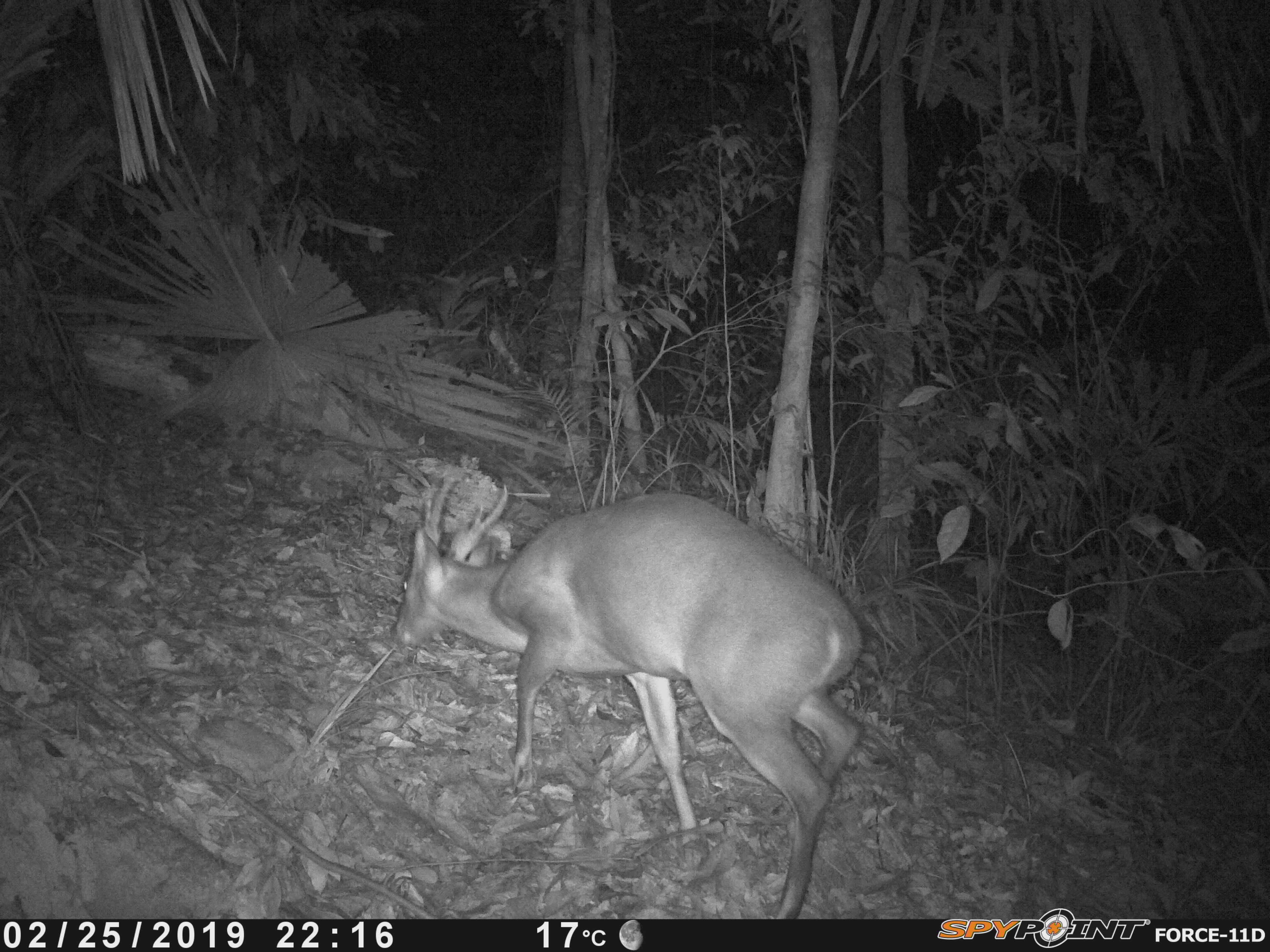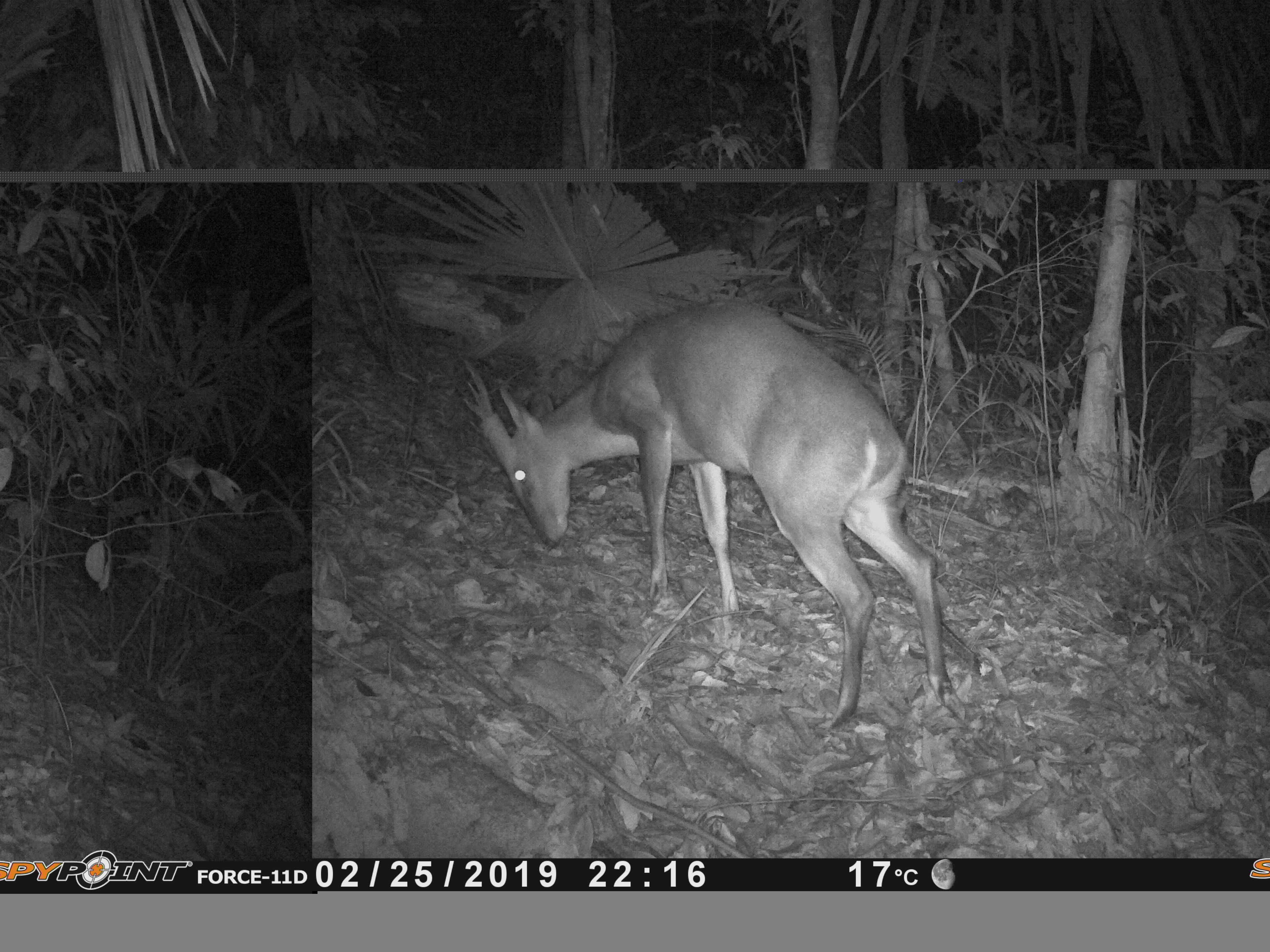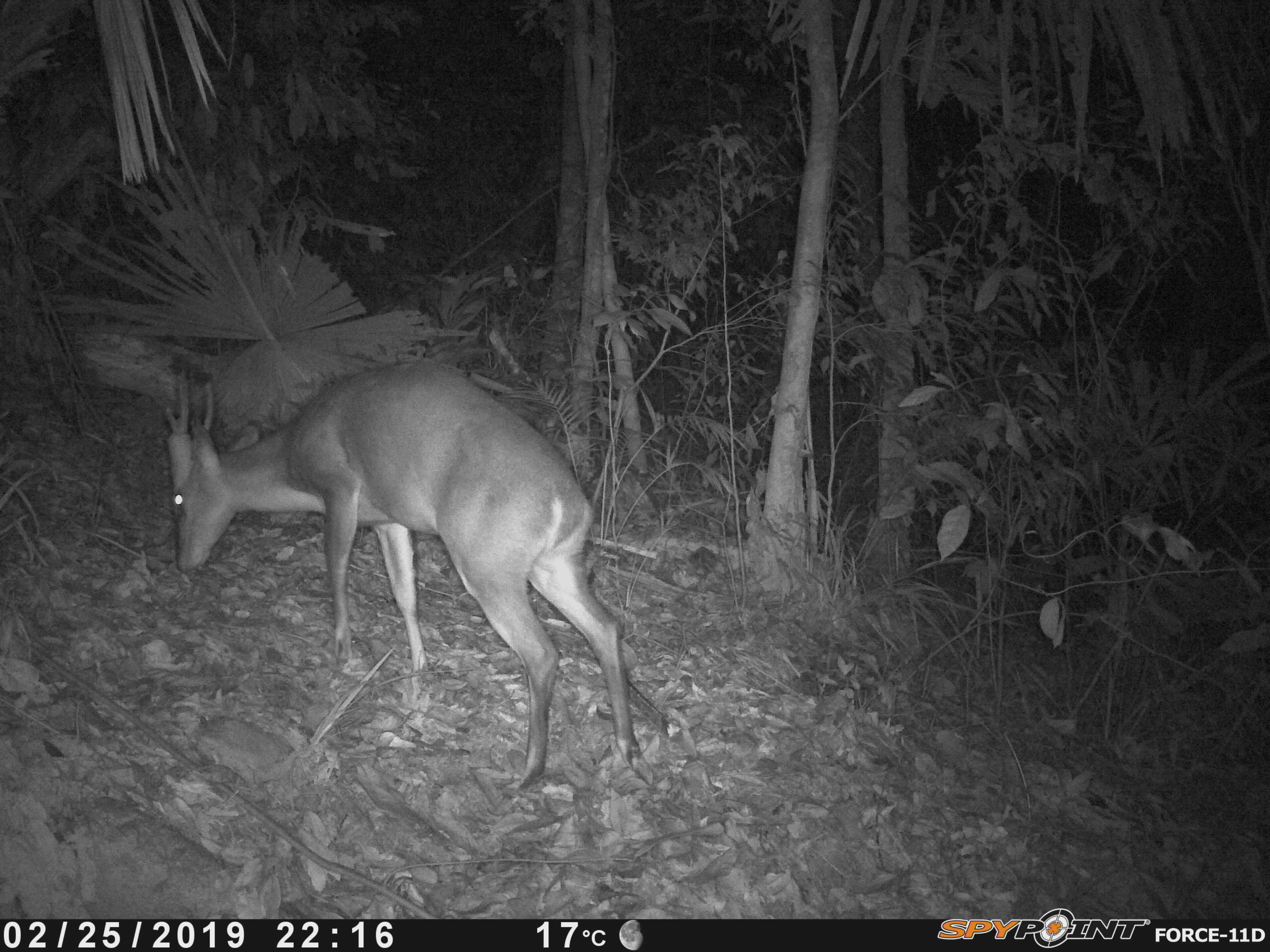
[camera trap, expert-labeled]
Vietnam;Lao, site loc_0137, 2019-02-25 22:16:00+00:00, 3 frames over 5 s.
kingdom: Animalia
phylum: Chordata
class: Mammalia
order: Artiodactyla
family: Cervidae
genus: Muntiacus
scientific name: Muntiacus vuquangensis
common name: large-antlered muntjac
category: large antlered muntjac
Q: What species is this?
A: Large antlered muntjac (large-antlered muntjac) (Muntiacus vuquangensis).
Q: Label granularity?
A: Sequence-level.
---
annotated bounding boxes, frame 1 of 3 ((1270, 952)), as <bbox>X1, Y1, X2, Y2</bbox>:
large antlered muntjac: <bbox>395, 474, 863, 919</bbox>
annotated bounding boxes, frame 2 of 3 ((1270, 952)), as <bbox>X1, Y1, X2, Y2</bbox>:
large antlered muntjac: <bbox>462, 299, 965, 727</bbox>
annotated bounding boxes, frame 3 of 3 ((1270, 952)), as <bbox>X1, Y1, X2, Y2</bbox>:
large antlered muntjac: <bbox>164, 362, 652, 790</bbox>